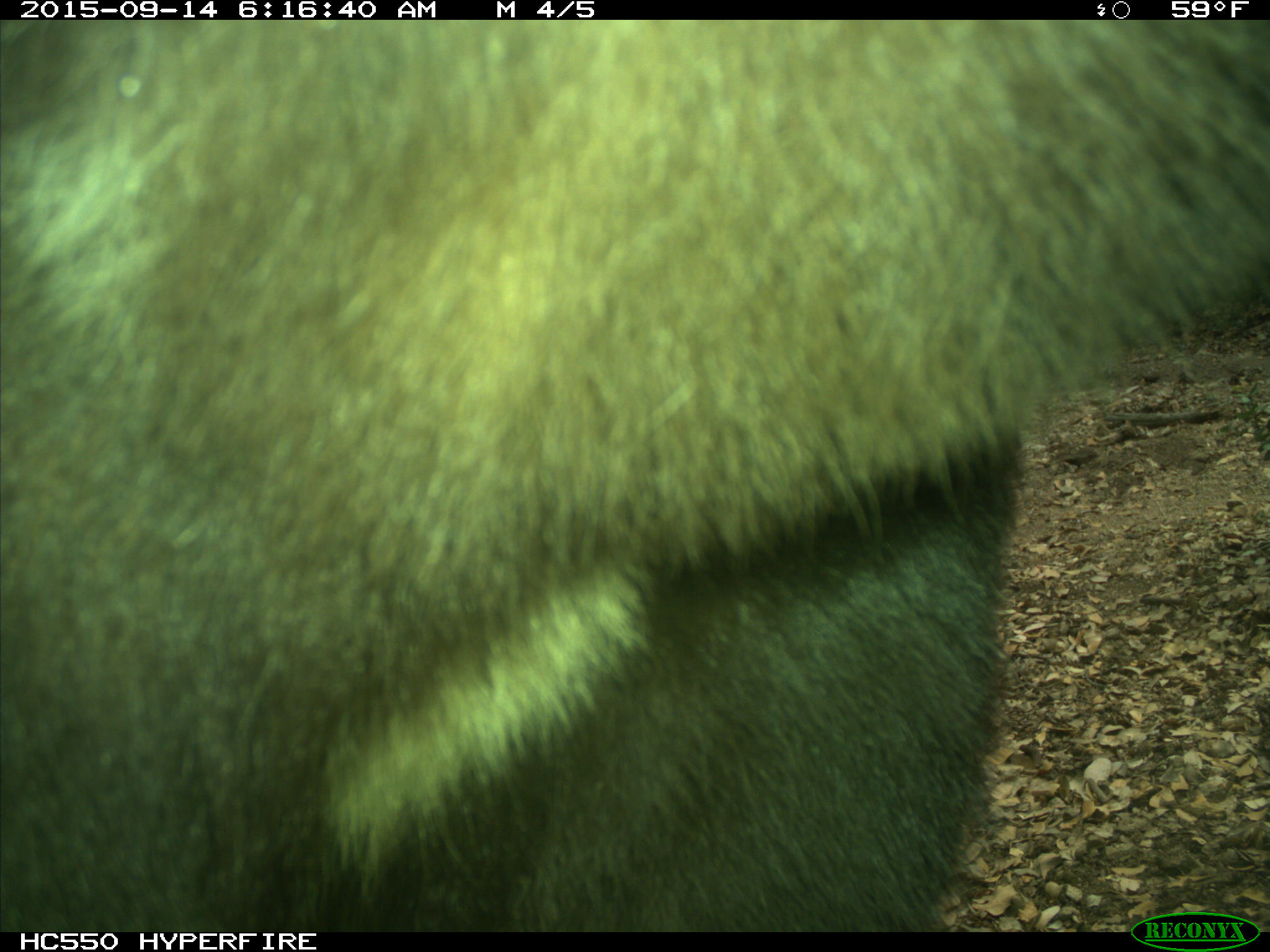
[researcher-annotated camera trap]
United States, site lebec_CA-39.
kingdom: Animalia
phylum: Chordata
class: Mammalia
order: Carnivora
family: Ursidae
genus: Ursus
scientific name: Ursus americanus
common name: american black bear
Ursus americanus (american black bear).